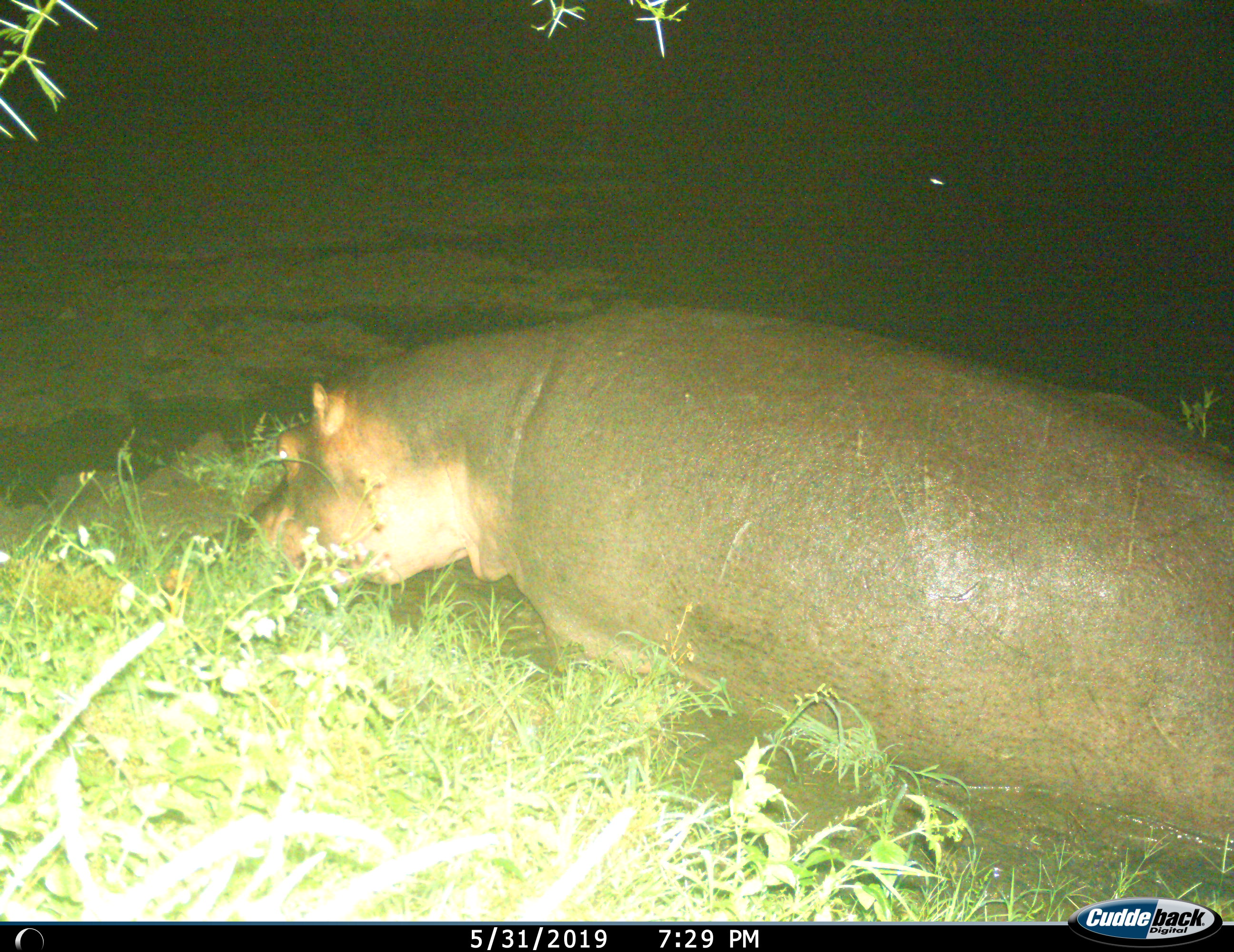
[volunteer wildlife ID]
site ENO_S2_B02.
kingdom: Animalia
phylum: Chordata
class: Mammalia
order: Artiodactyla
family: Hippopotamidae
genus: Hippopotamus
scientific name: Hippopotamus amphibius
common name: hippopotamus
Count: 1.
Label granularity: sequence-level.